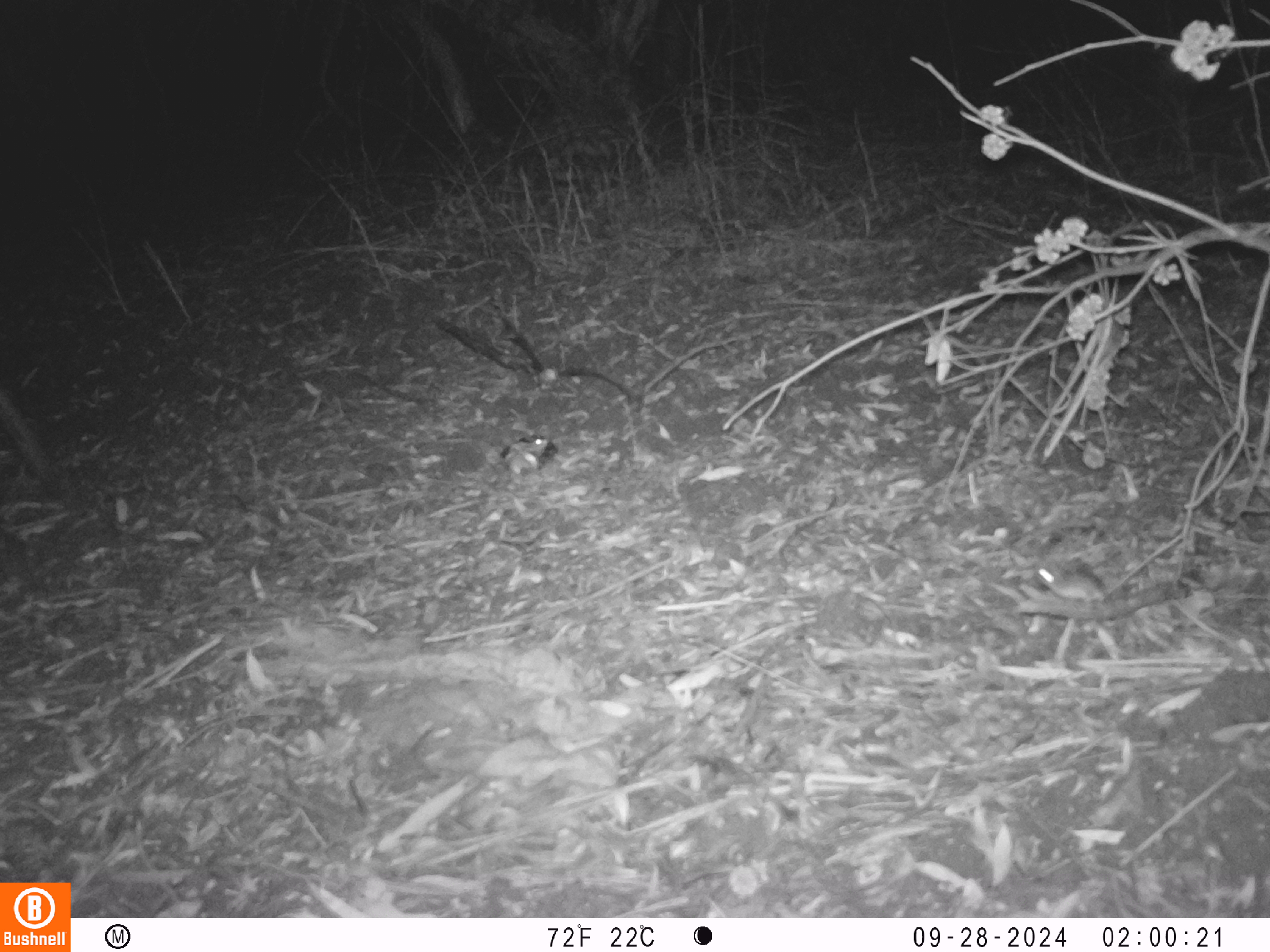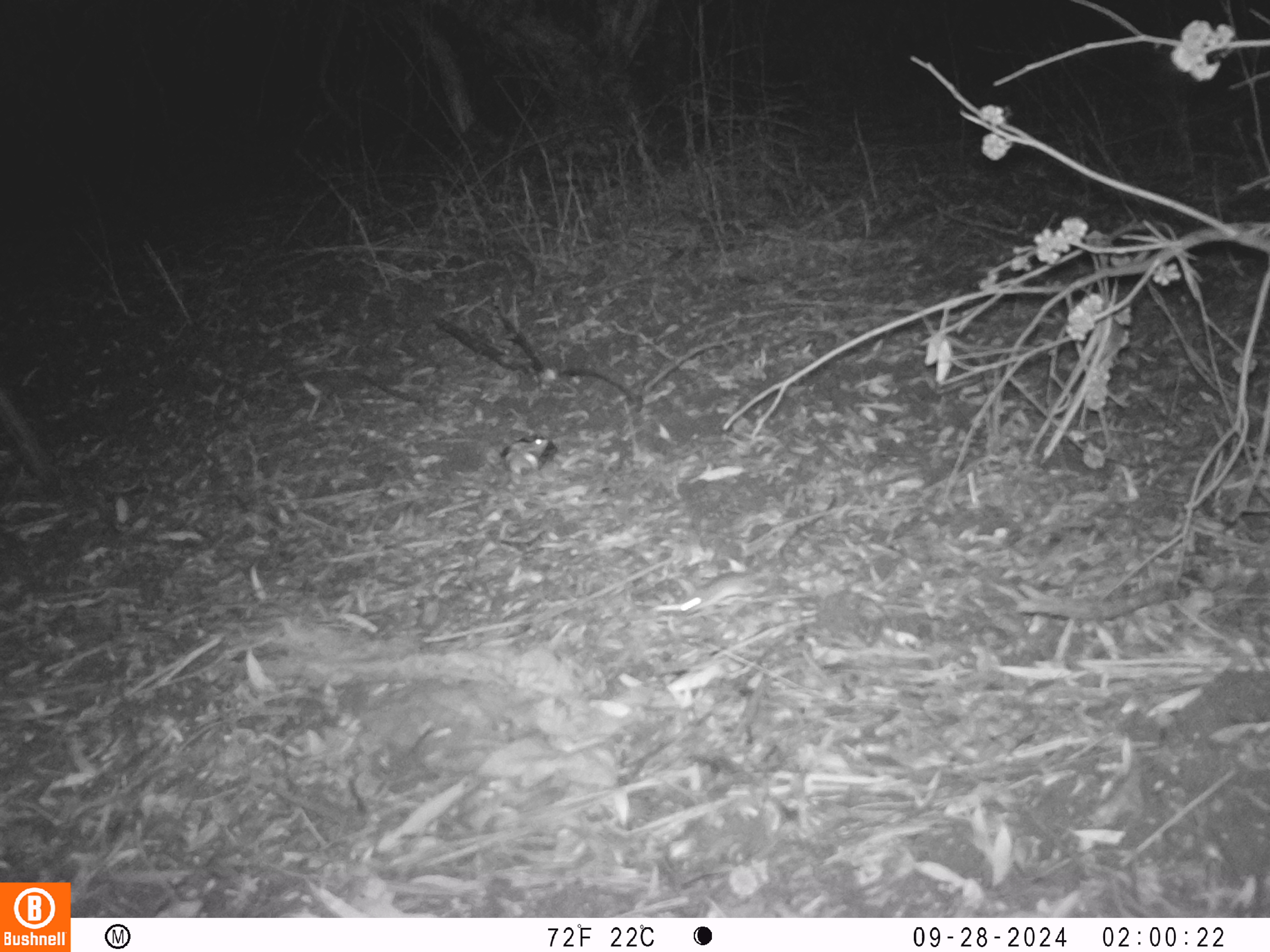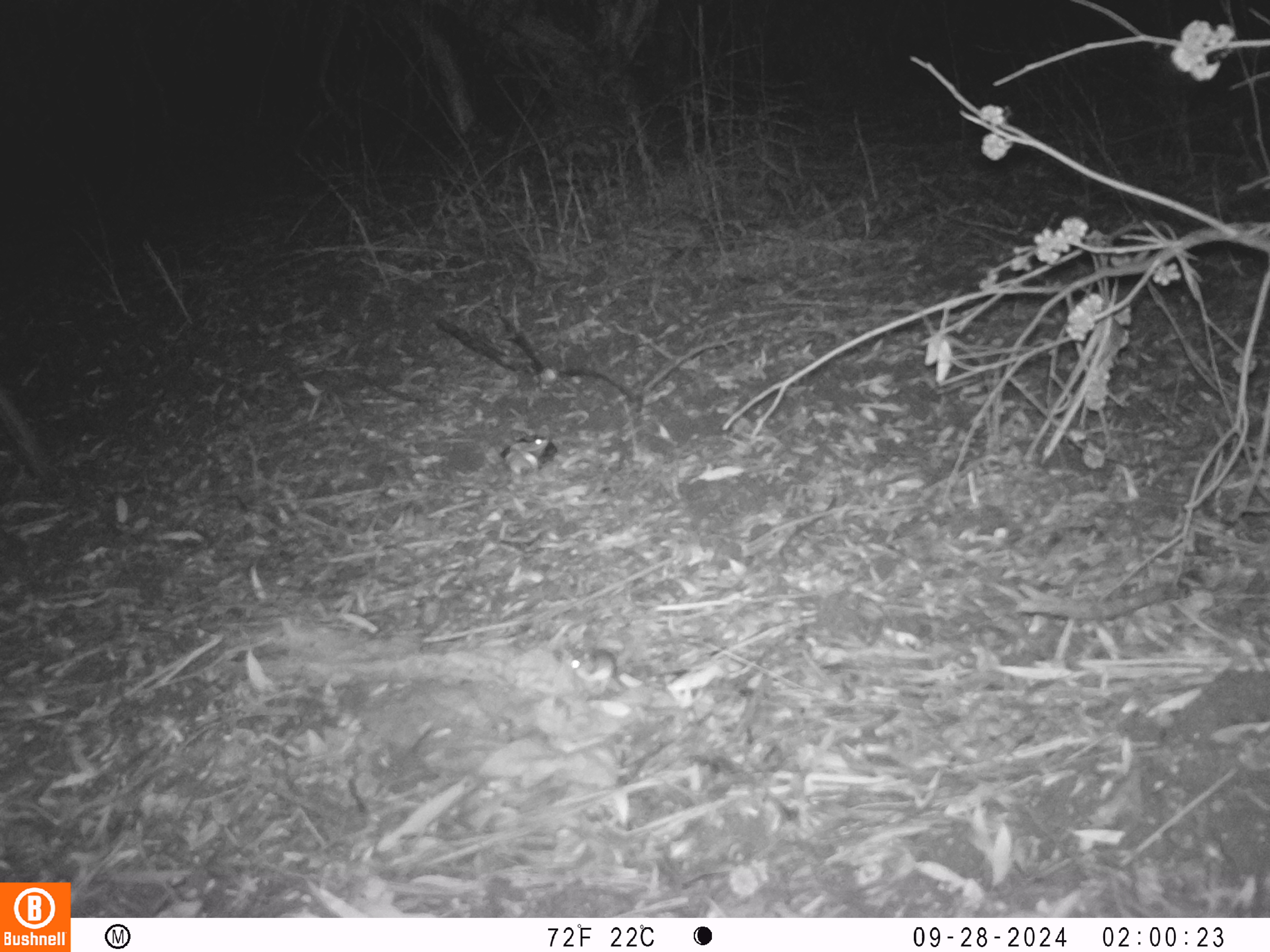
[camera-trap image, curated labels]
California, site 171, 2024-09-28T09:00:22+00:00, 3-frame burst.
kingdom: Animalia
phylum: Chordata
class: Mammalia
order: Rodentia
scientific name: Rodentia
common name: mouse or rat